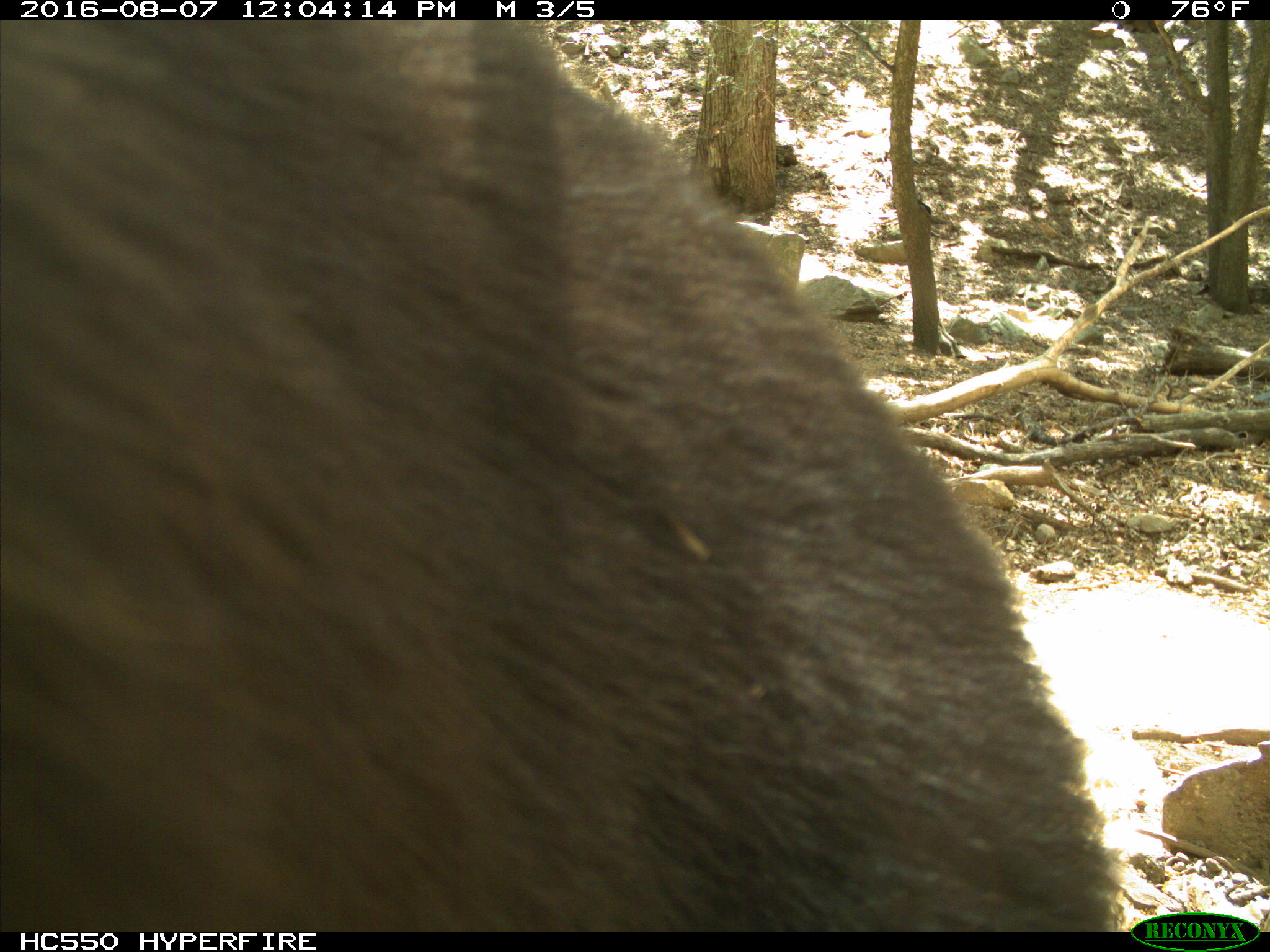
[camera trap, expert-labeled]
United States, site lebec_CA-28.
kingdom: Animalia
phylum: Chordata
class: Mammalia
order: Carnivora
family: Ursidae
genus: Ursus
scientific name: Ursus americanus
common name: american black bear